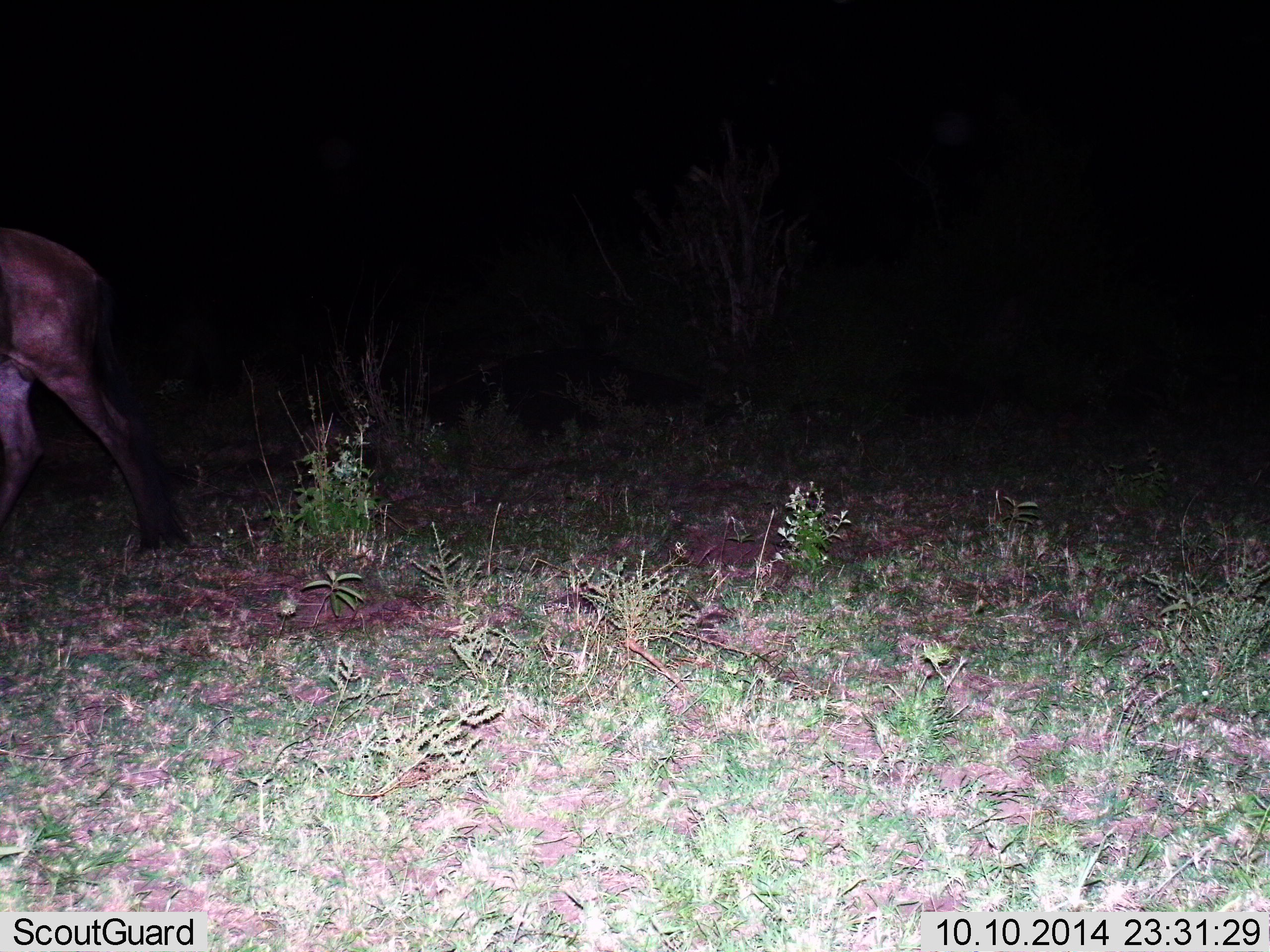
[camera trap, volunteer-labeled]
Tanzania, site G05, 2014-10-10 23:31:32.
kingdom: Animalia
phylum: Chordata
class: Mammalia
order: Artiodactyla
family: Bovidae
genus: Connochaetes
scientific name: Connochaetes taurinus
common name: blue wildebeest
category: wildebeest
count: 1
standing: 0%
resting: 0%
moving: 100%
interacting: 0%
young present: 0%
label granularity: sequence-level